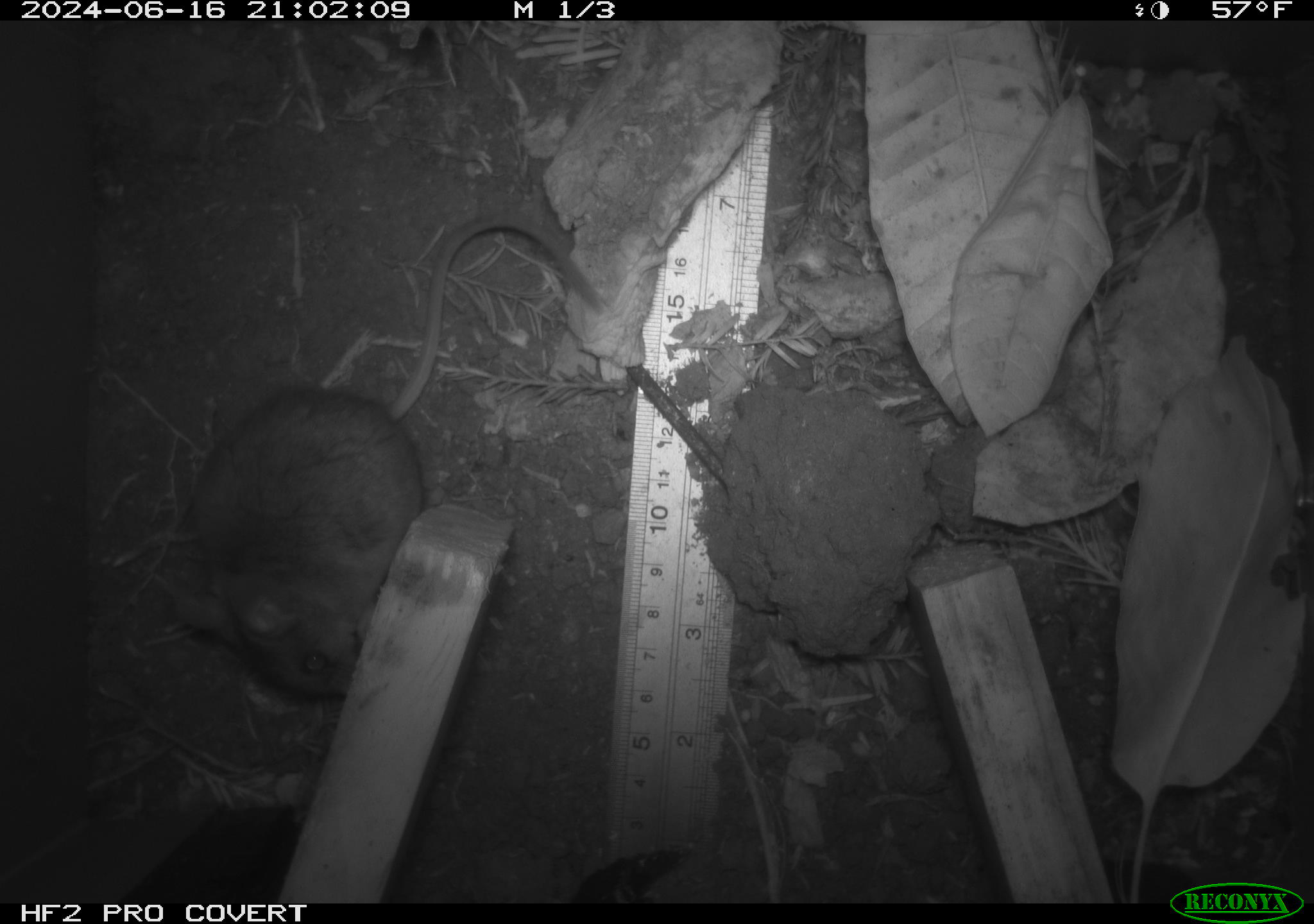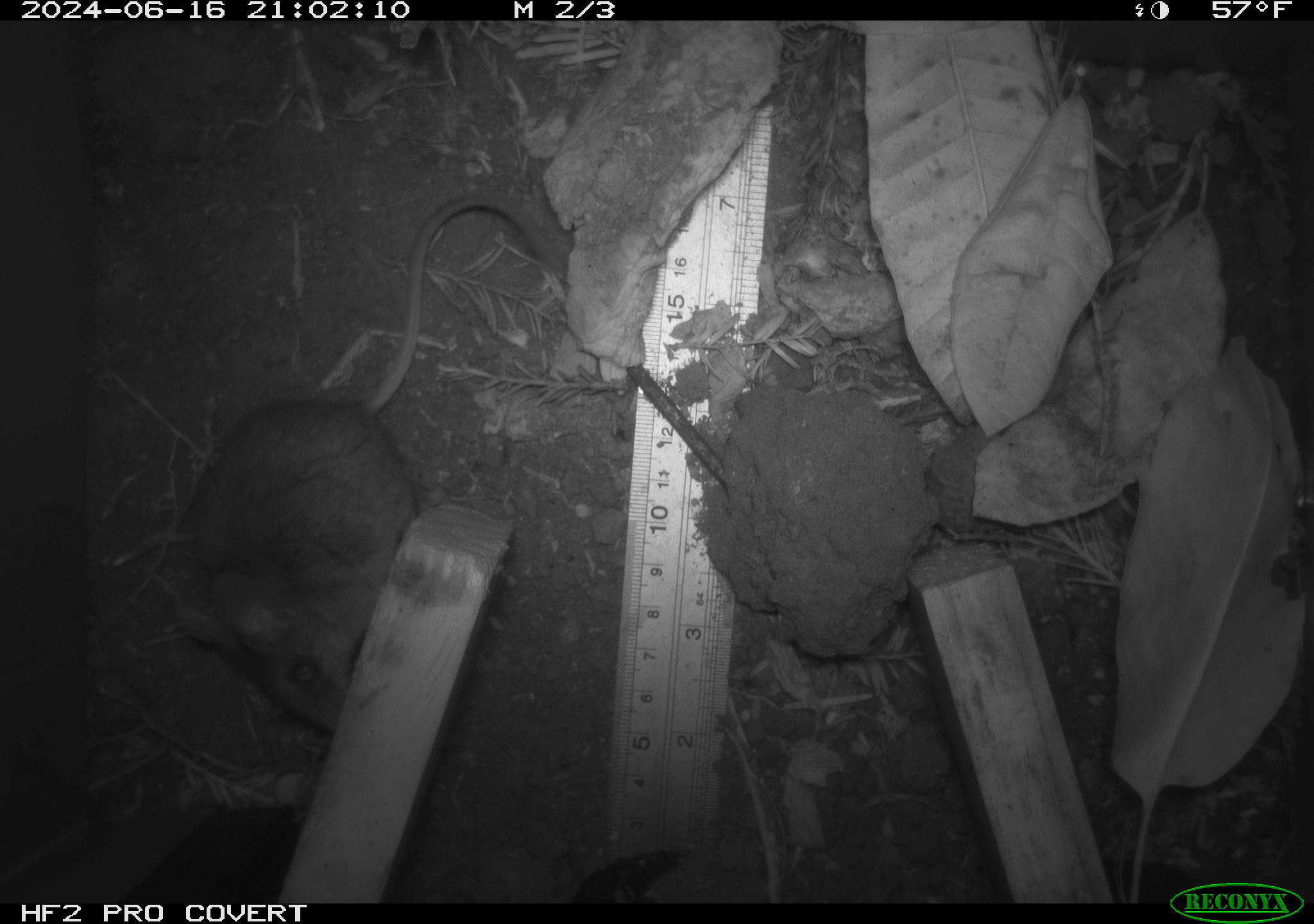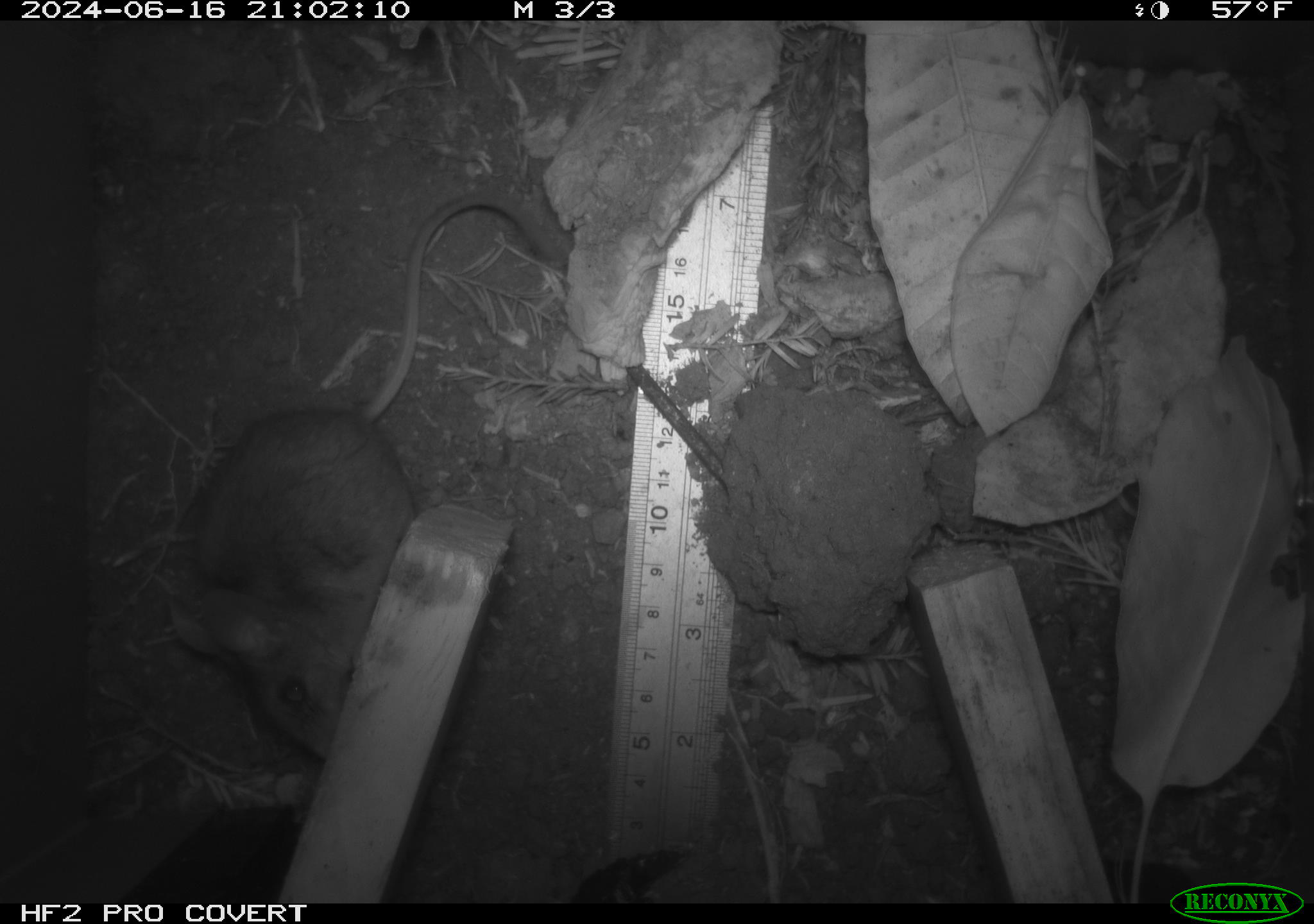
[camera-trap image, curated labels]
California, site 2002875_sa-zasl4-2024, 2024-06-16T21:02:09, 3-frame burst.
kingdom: Animalia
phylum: Chordata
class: Mammalia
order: Rodentia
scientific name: Rodentia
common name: mouse species